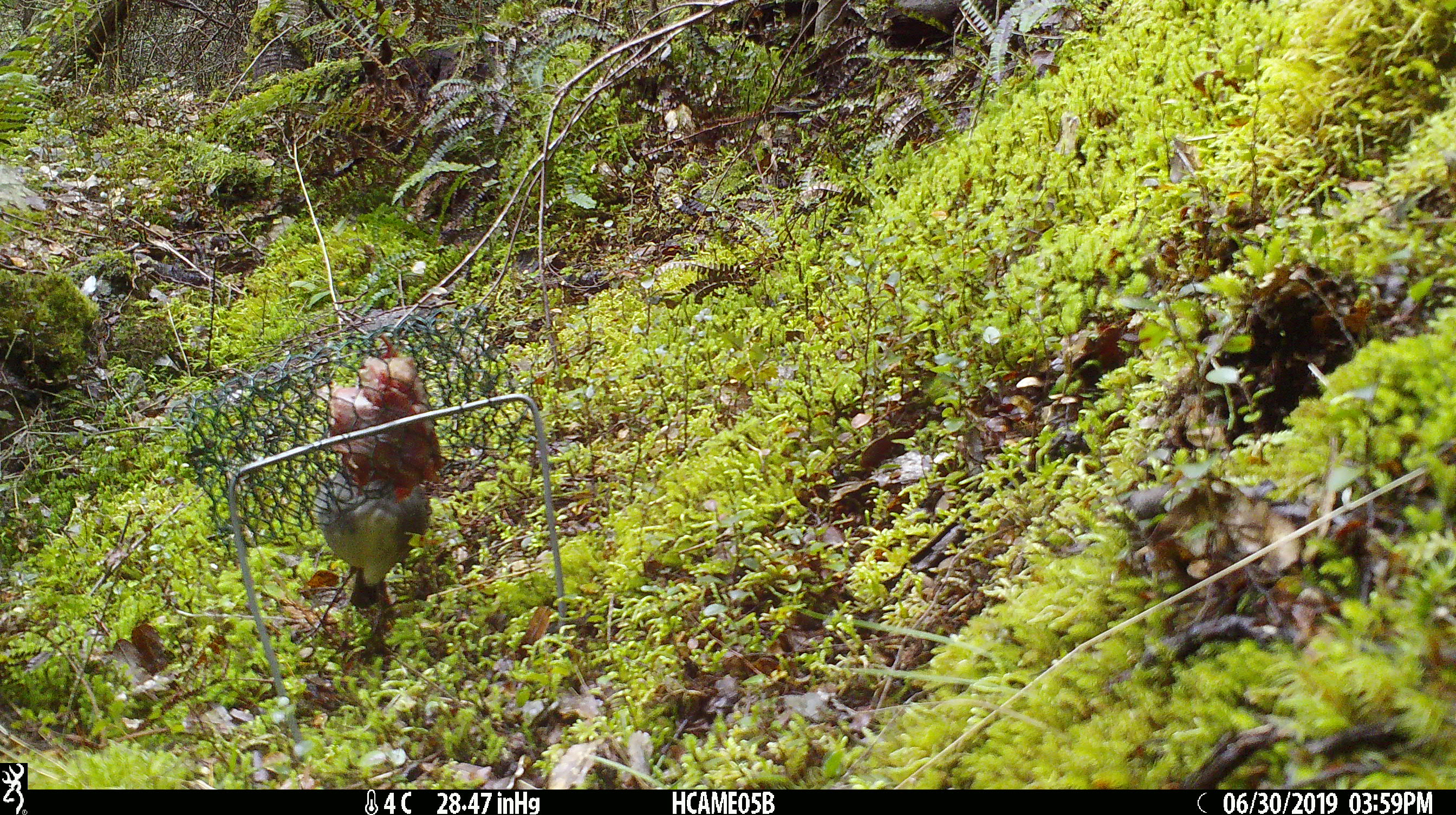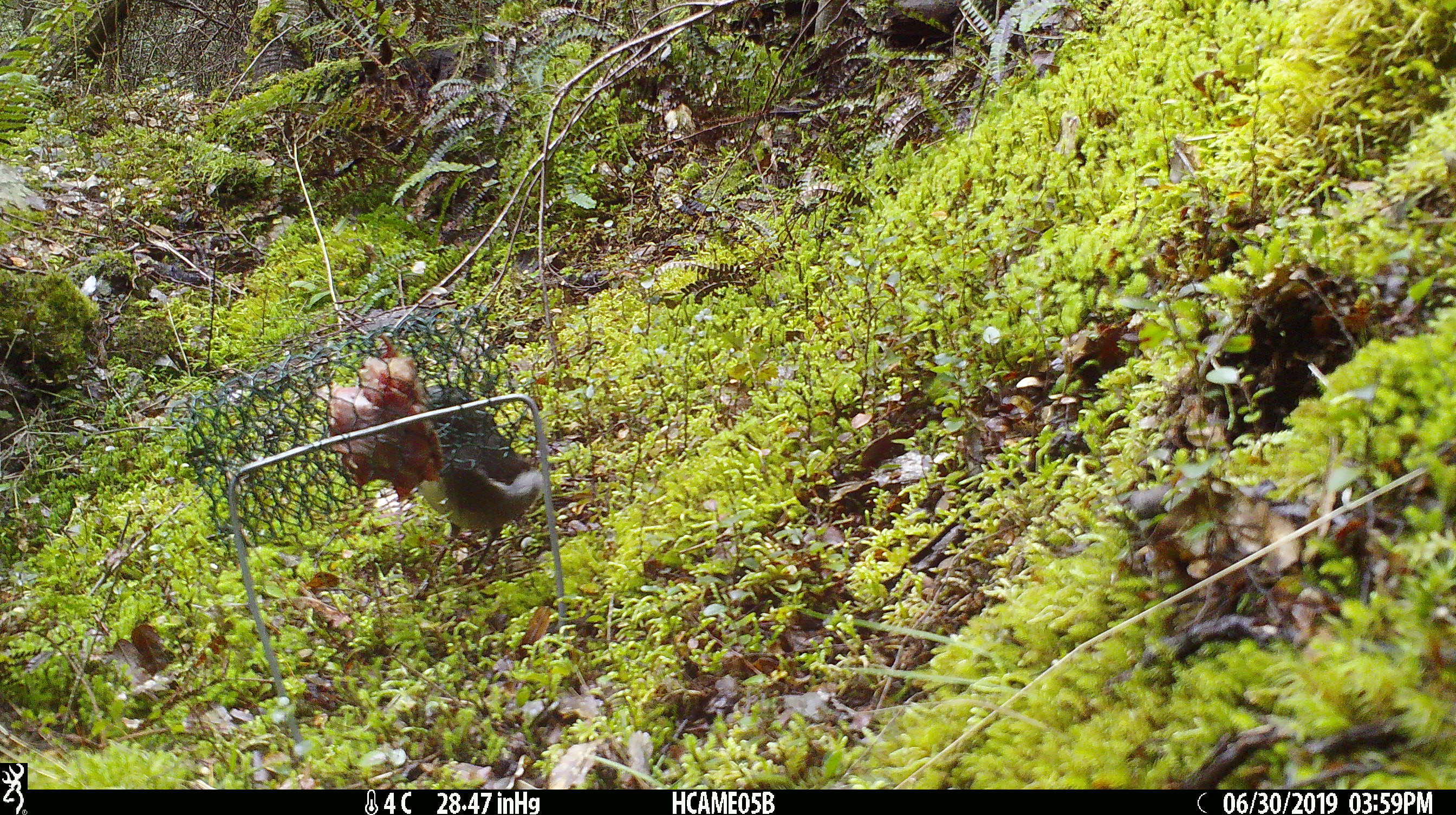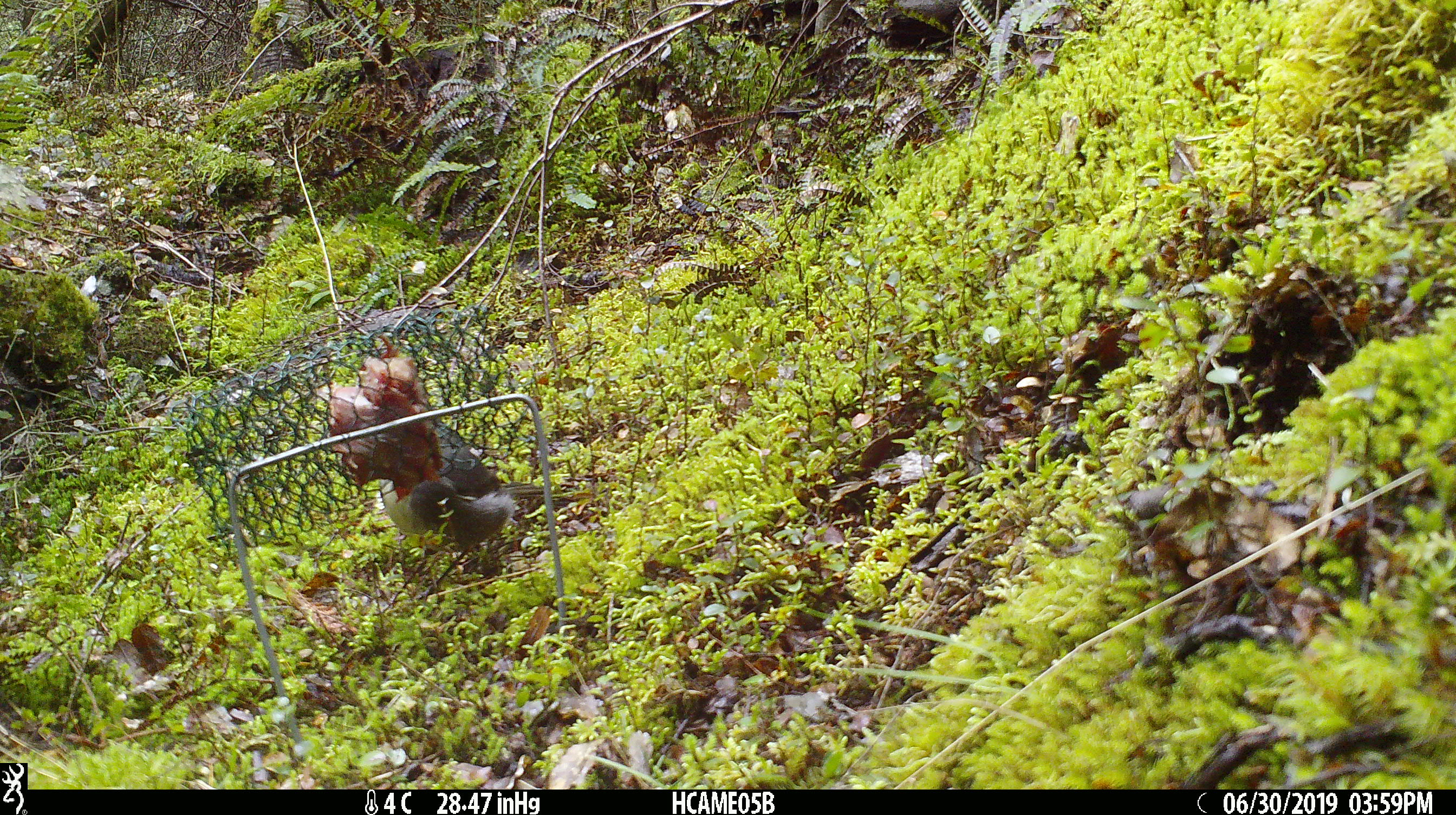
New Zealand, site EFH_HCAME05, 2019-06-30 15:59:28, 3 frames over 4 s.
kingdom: Animalia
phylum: Chordata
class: Aves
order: Passeriformes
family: Petroicidae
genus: Petroica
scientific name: Petroica australis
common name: new zealand robin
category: robin